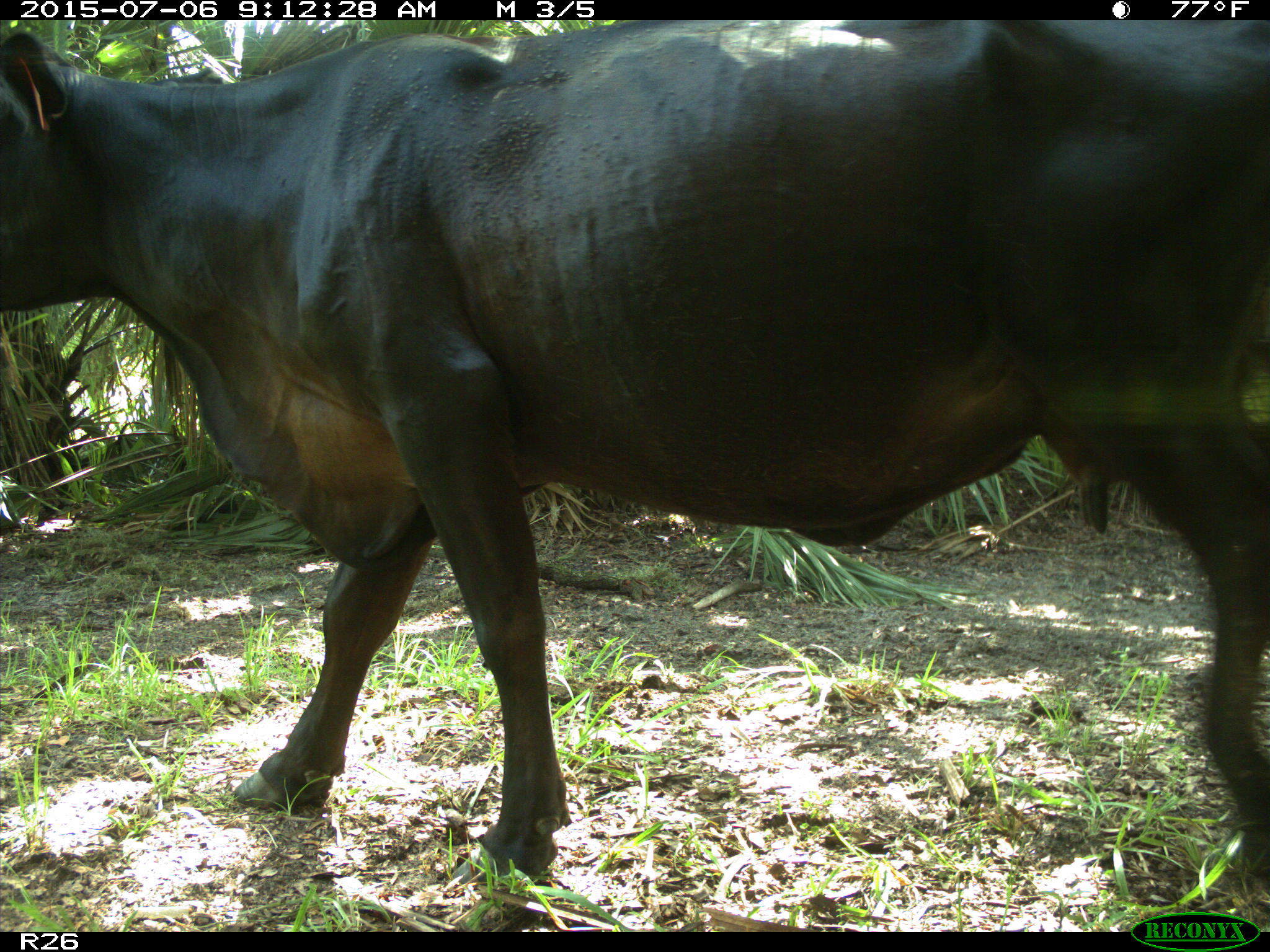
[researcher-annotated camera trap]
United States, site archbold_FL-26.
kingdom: Animalia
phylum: Chordata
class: Mammalia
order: Artiodactyla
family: Bovidae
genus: Bos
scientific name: Bos taurus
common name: domestic cow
Bos taurus (domestic cow).